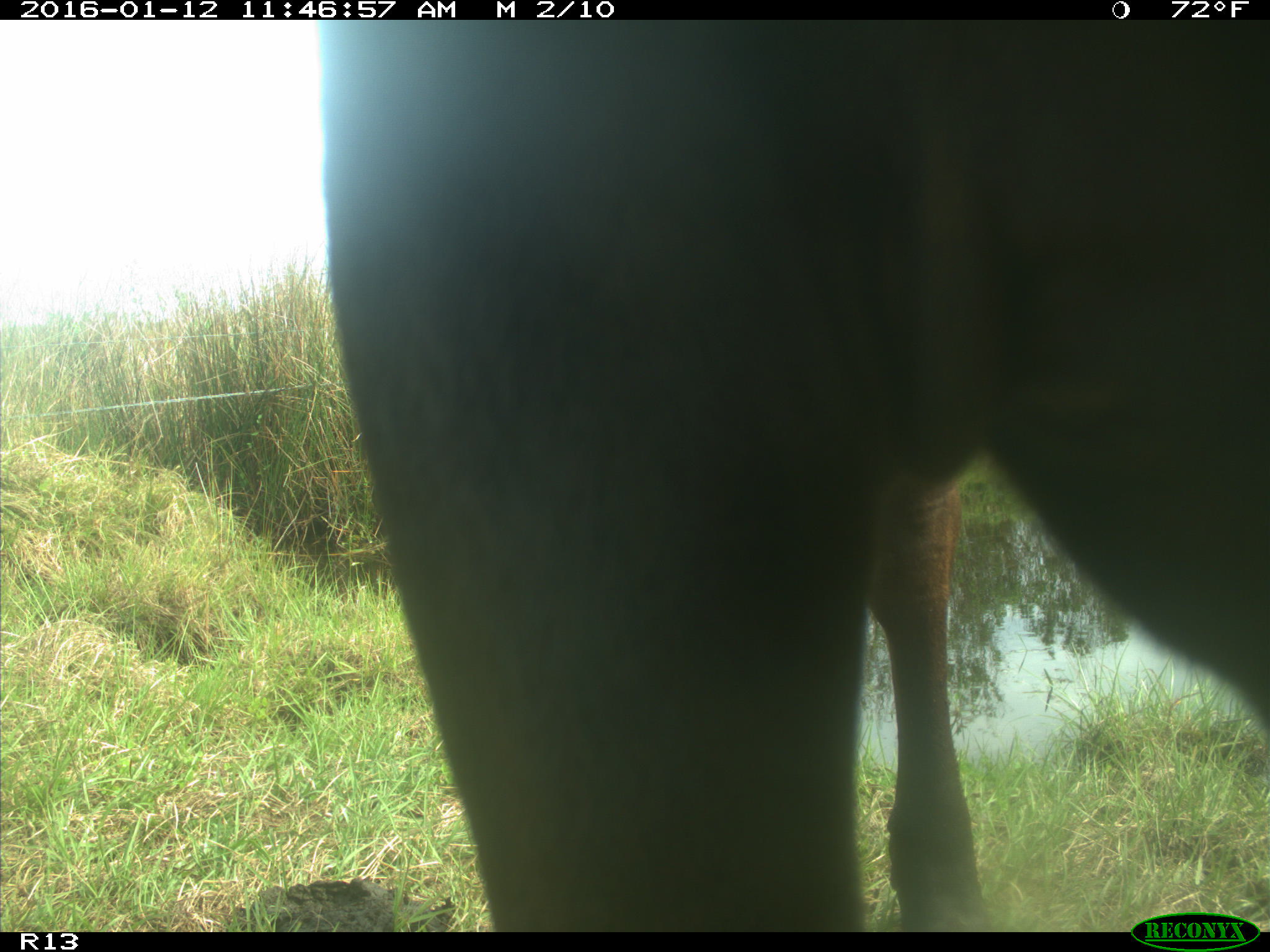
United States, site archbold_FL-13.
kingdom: Animalia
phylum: Chordata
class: Mammalia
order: Artiodactyla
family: Bovidae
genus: Bos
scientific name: Bos taurus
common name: domestic cow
Bos taurus (domestic cow).